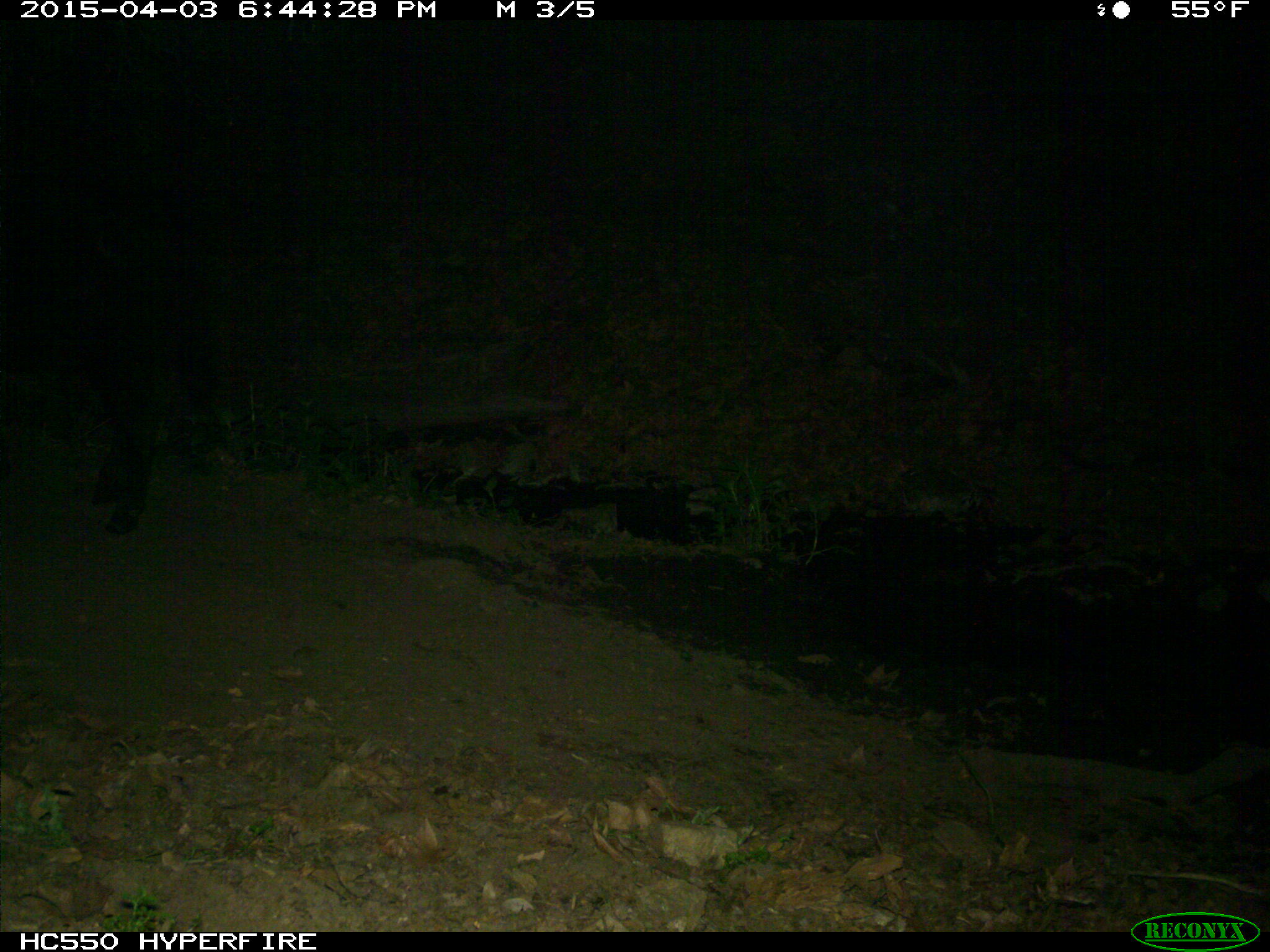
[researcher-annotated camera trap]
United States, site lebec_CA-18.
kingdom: Animalia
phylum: Chordata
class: Mammalia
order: Artiodactyla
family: Bovidae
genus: Bos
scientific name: Bos taurus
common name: domestic cow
Bos taurus (domestic cow).